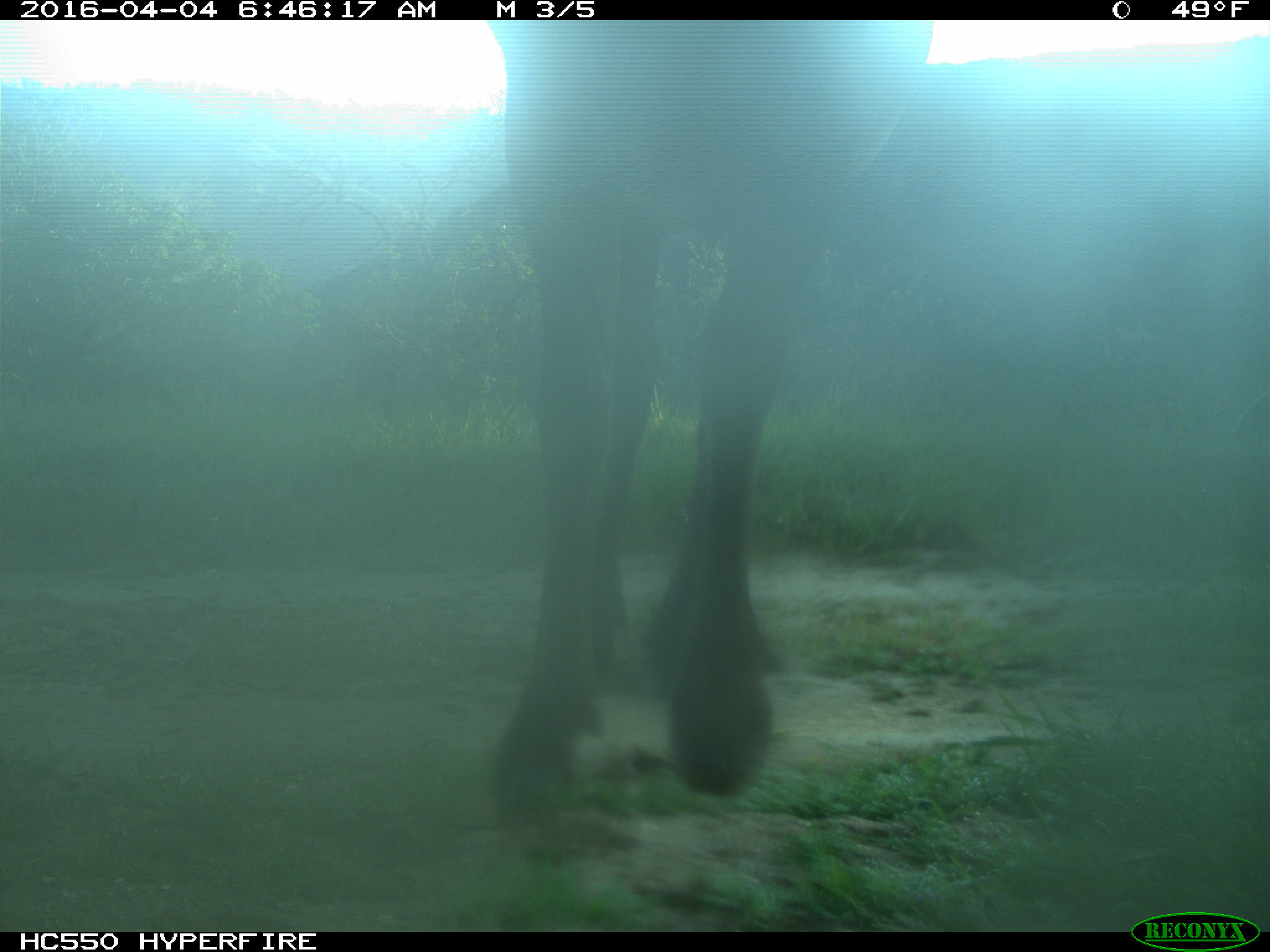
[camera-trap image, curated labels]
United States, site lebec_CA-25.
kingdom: Animalia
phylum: Chordata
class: Mammalia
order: Artiodactyla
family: Cervidae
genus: Cervus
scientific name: Cervus canadensis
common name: elk